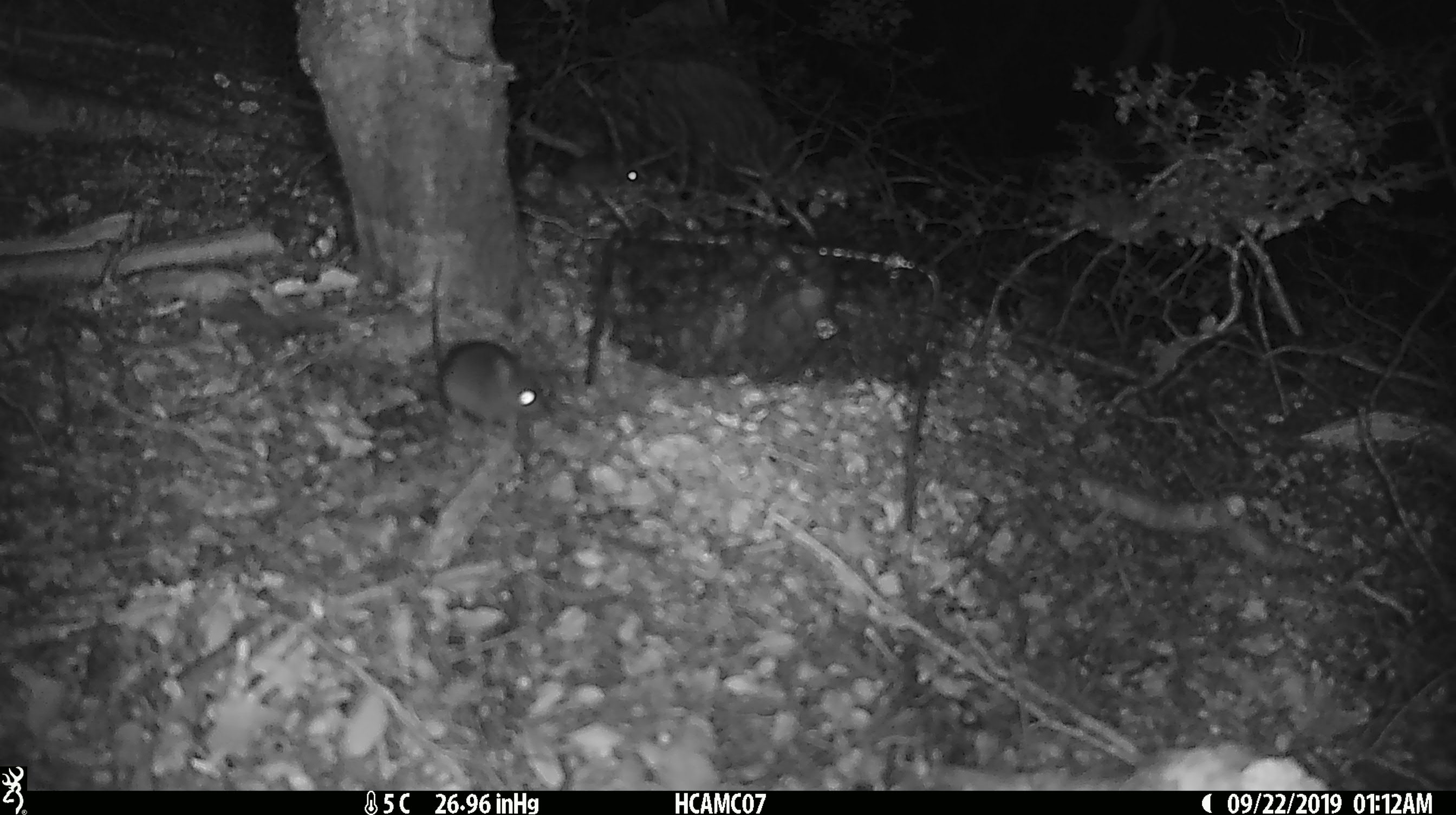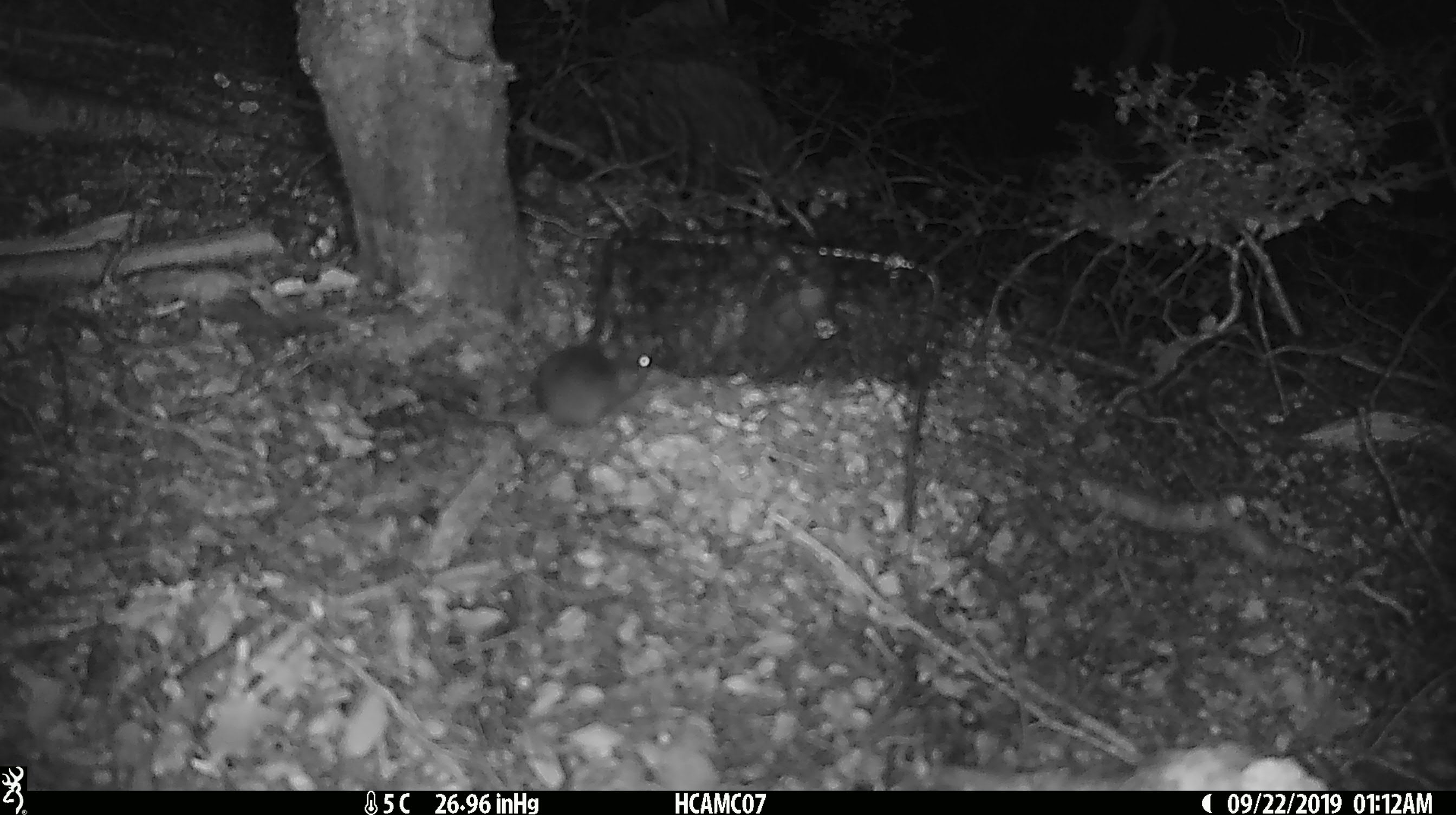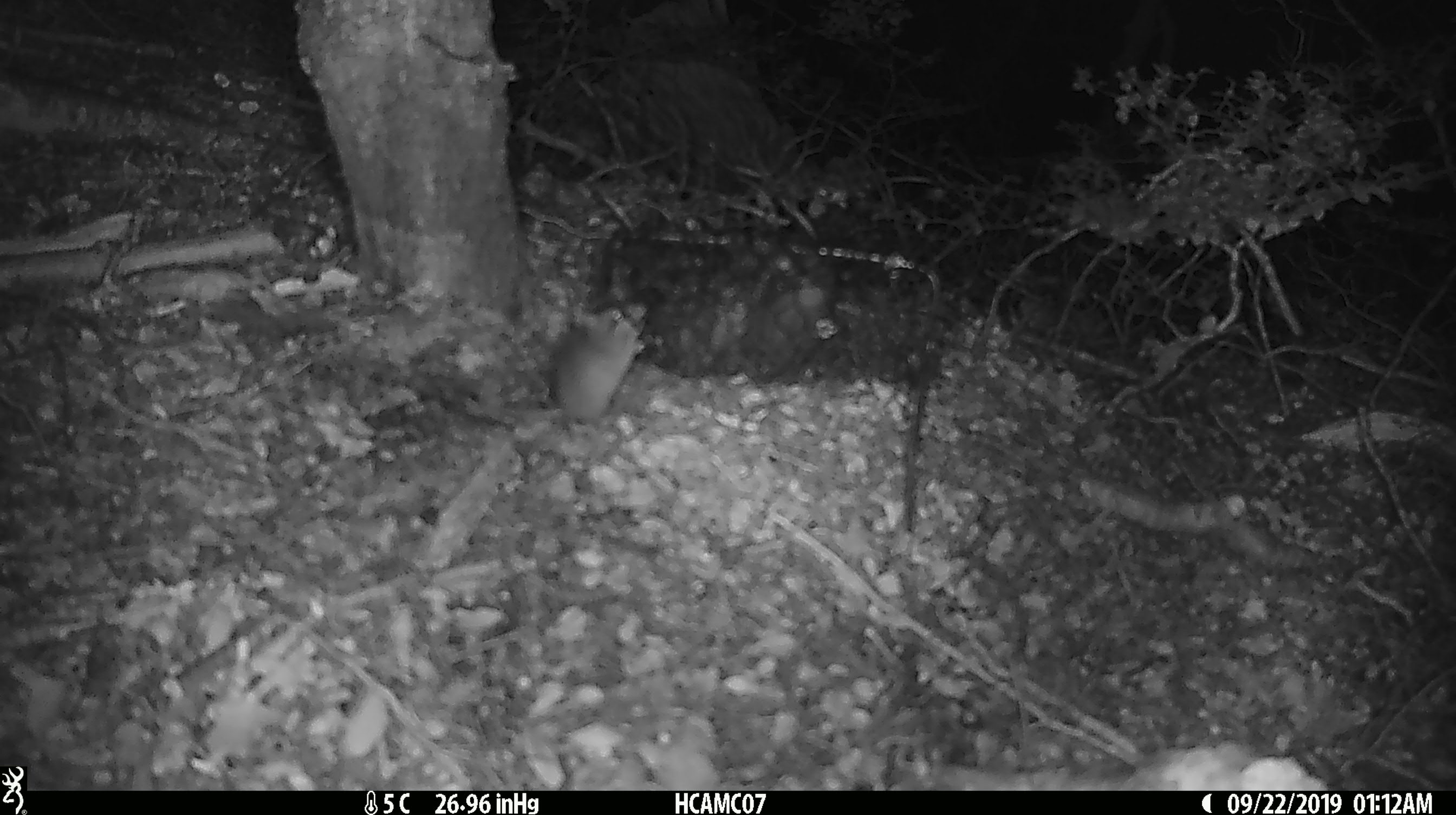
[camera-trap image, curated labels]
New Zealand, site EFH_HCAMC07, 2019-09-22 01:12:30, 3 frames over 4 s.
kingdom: Animalia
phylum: Chordata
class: Mammalia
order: Rodentia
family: Muridae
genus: Mus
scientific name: Mus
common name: mouse